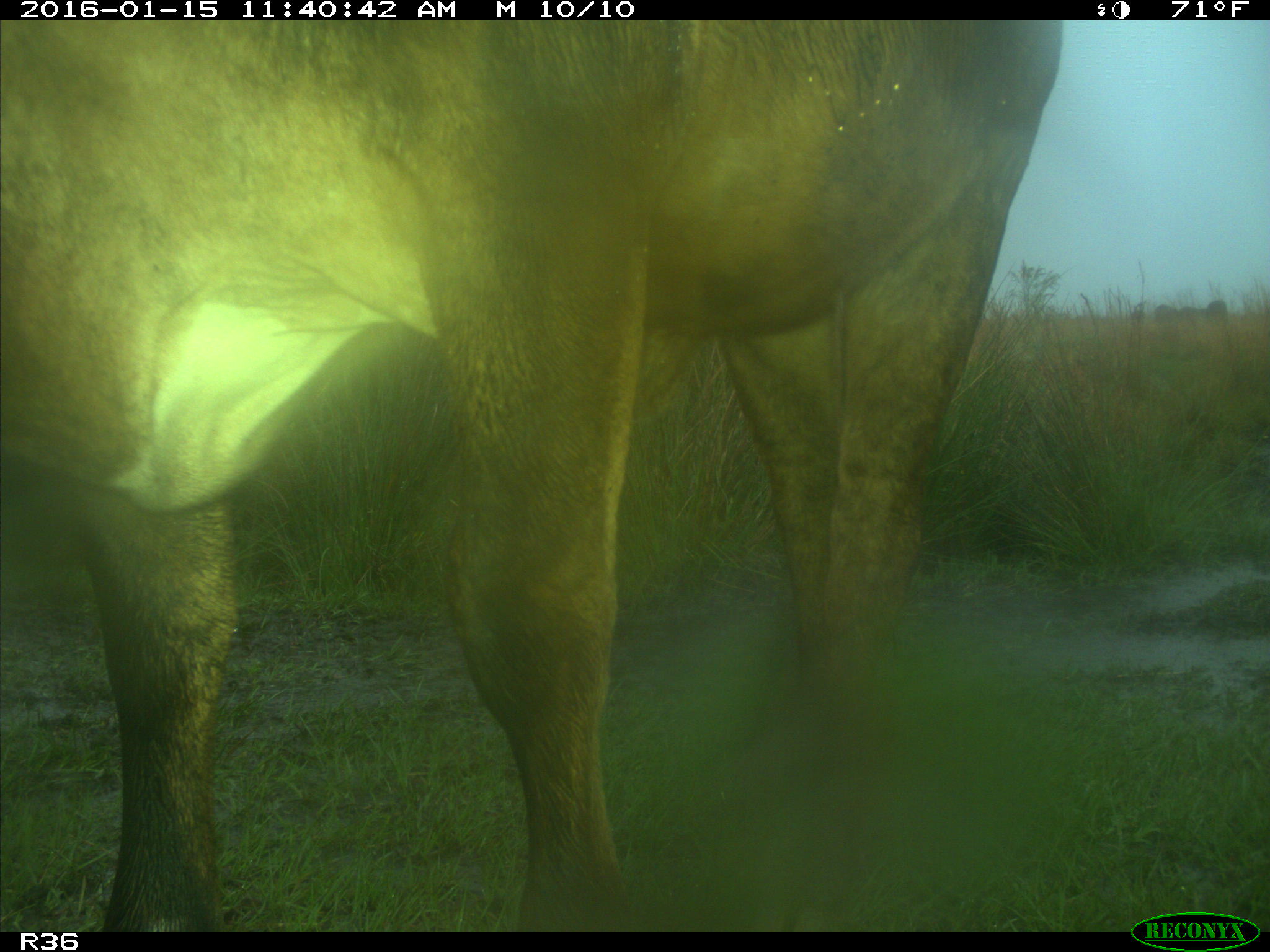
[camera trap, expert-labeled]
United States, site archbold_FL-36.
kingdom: Animalia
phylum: Chordata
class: Mammalia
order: Artiodactyla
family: Bovidae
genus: Bos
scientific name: Bos taurus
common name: domestic cow